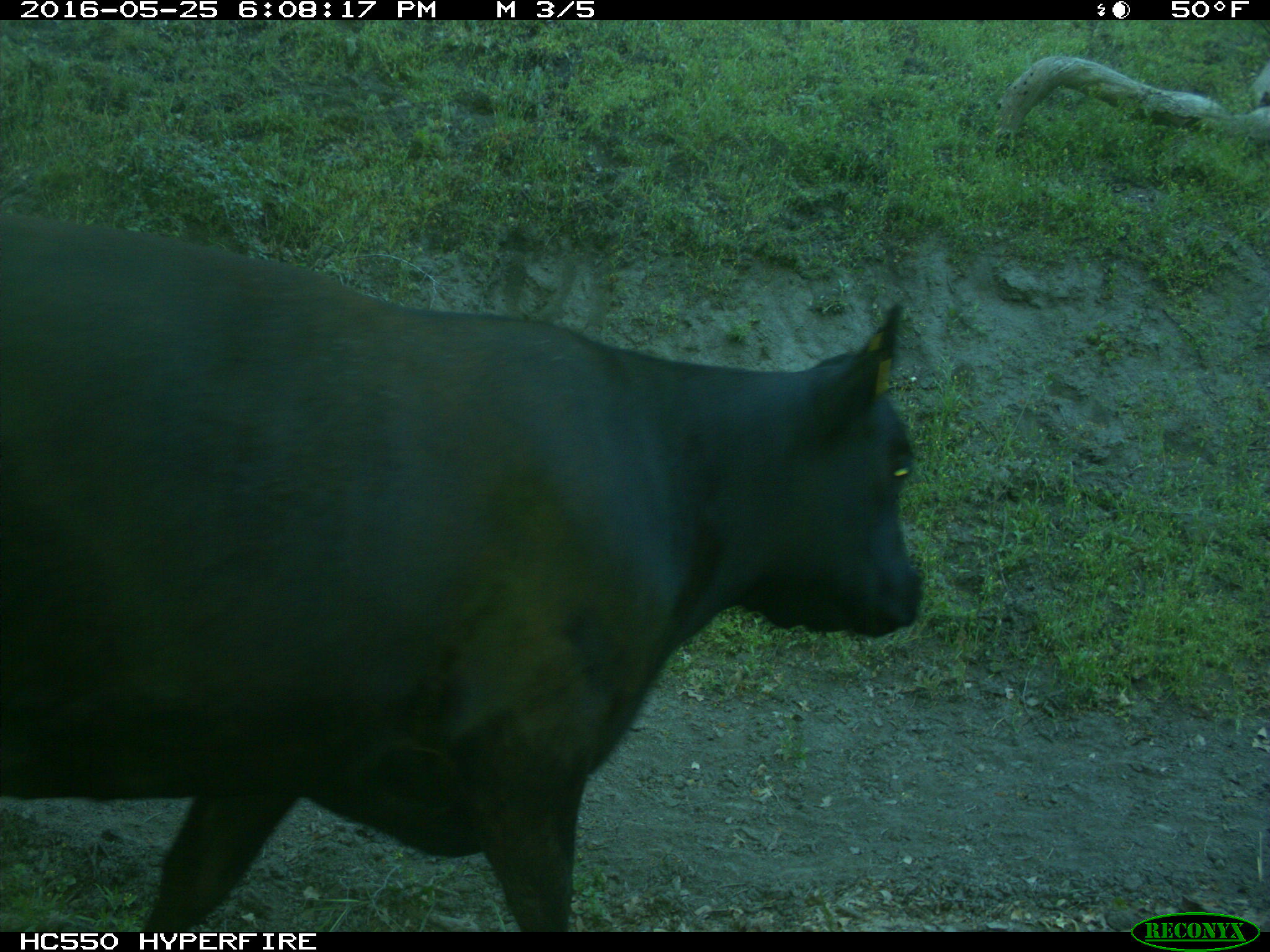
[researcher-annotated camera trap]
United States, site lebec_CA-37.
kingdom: Animalia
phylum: Chordata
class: Mammalia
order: Artiodactyla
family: Bovidae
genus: Bos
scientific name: Bos taurus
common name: domestic cow